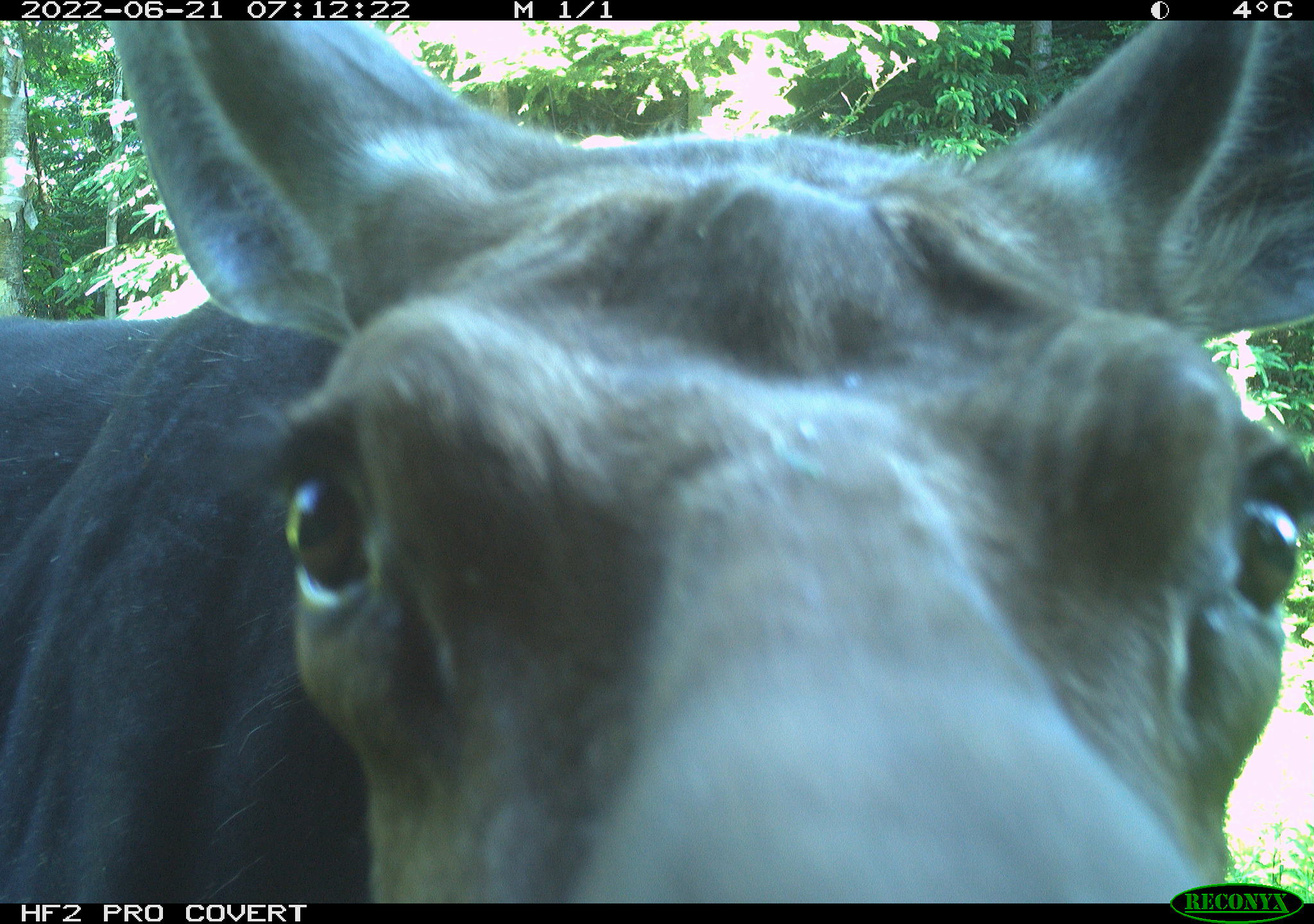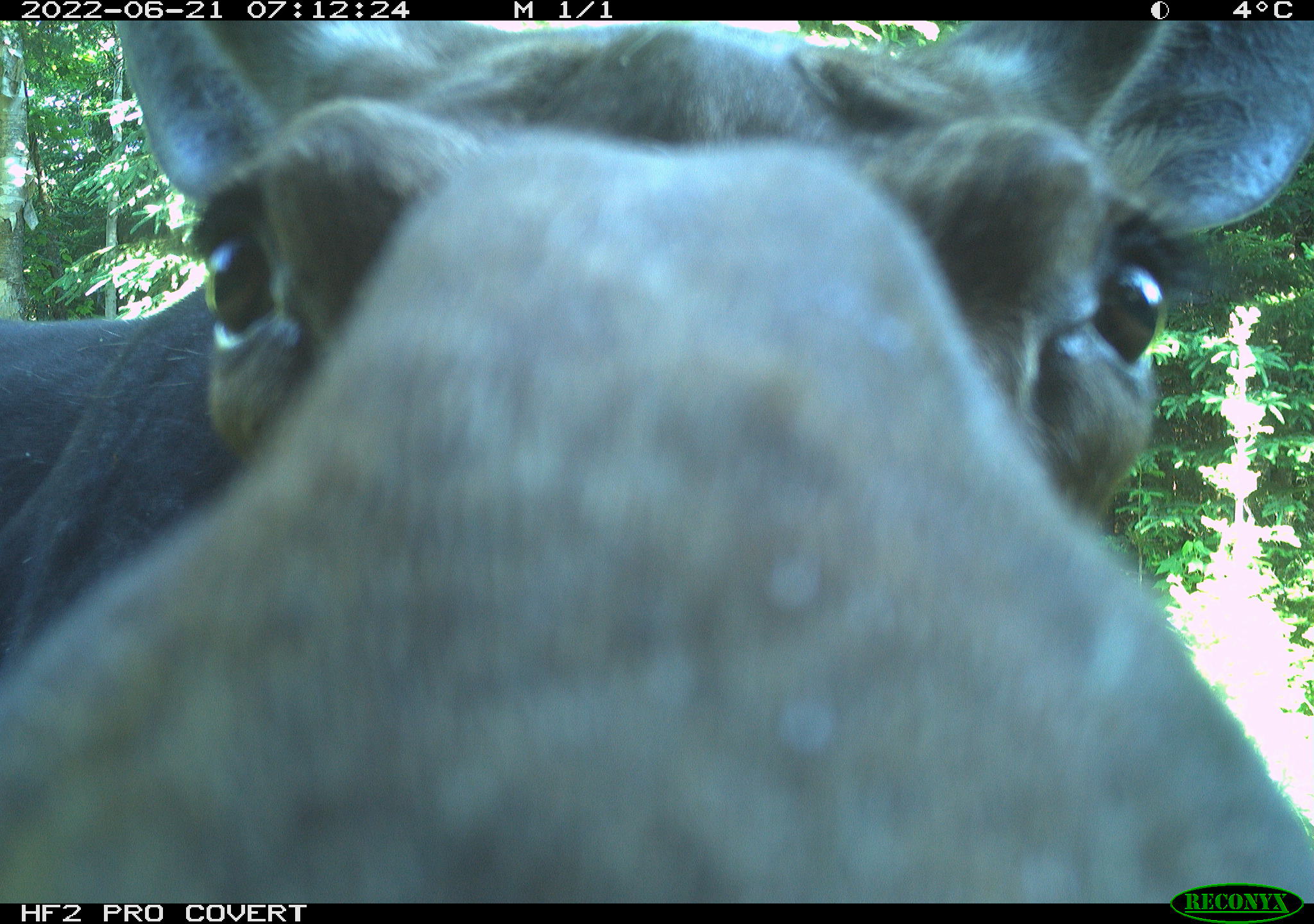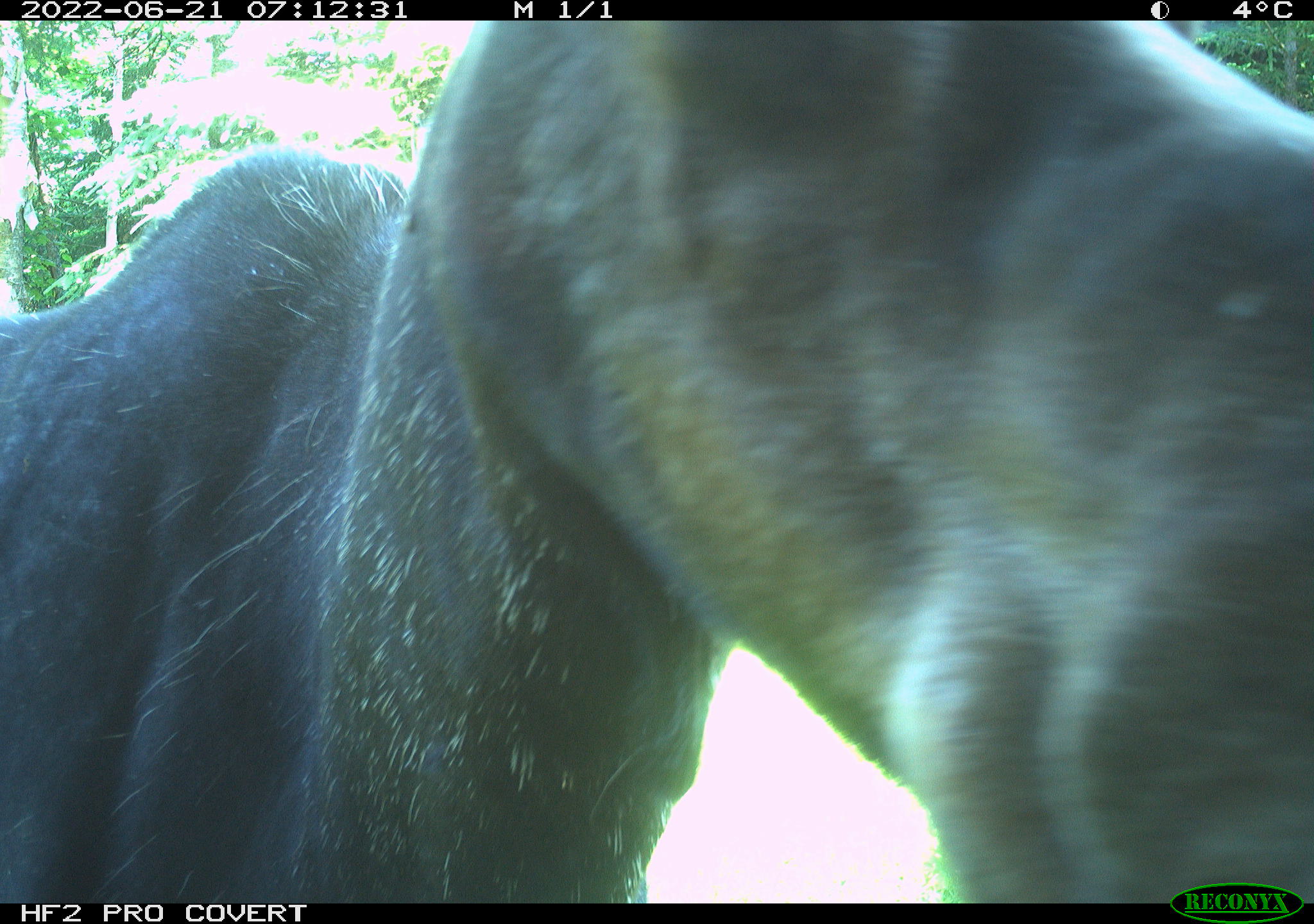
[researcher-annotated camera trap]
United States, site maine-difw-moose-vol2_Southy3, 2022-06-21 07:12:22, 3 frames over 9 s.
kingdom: Animalia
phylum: Chordata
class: Mammalia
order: Artiodactyla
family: Cervidae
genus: Alces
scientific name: Alces alces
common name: moose